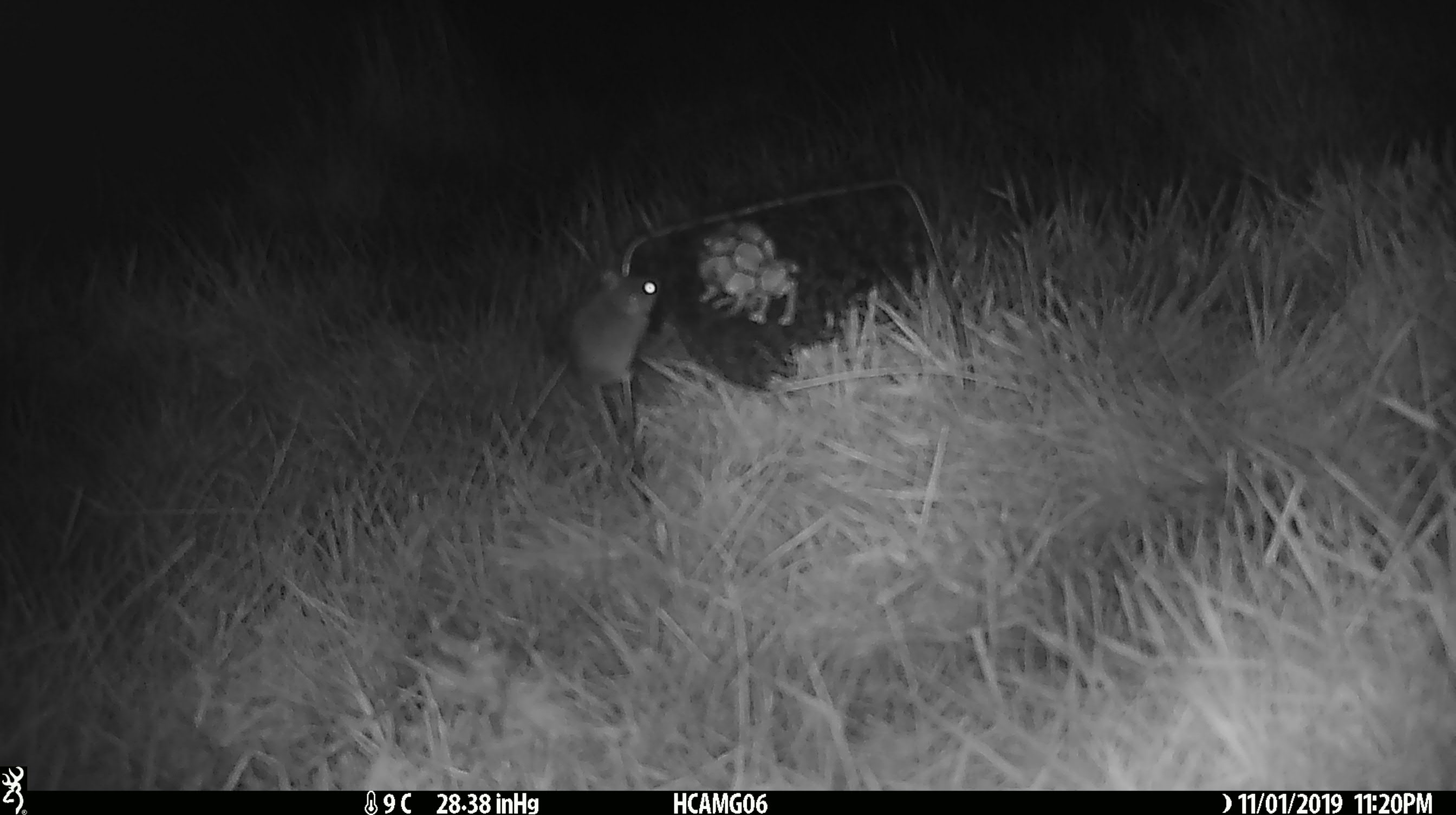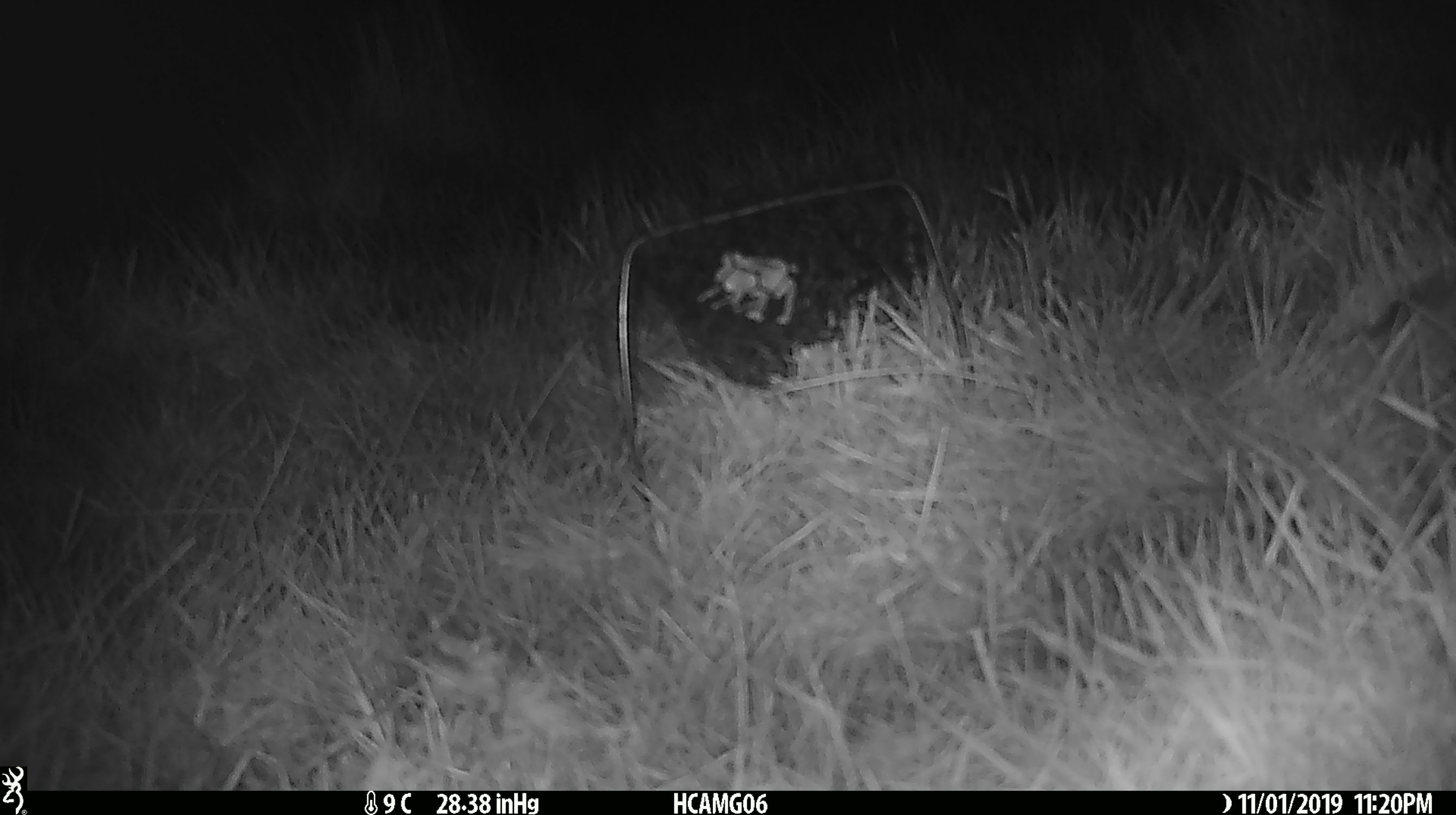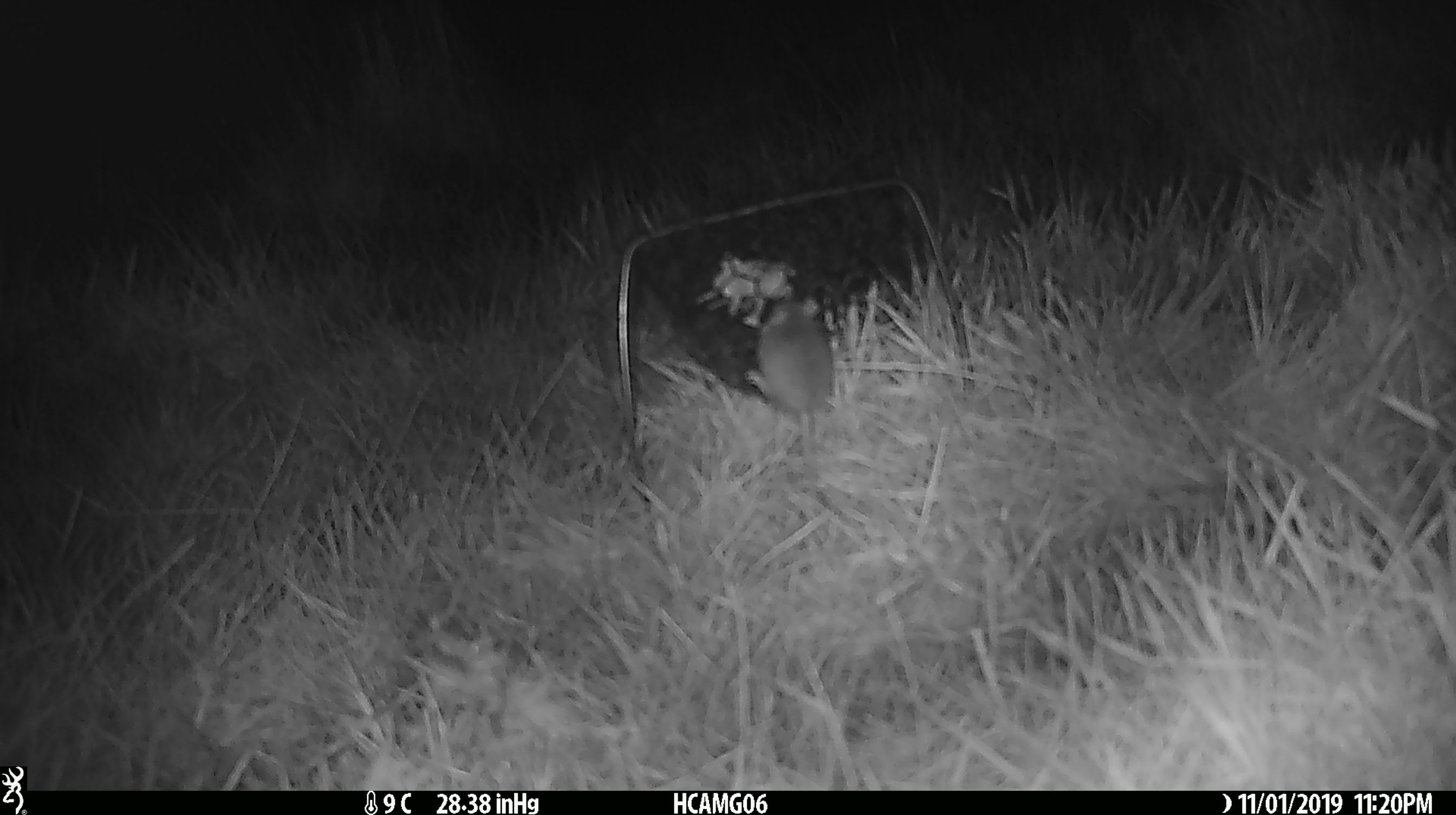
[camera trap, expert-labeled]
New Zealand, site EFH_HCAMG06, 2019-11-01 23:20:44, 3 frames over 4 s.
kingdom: Animalia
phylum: Chordata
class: Mammalia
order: Rodentia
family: Muridae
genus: Mus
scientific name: Mus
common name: mouse